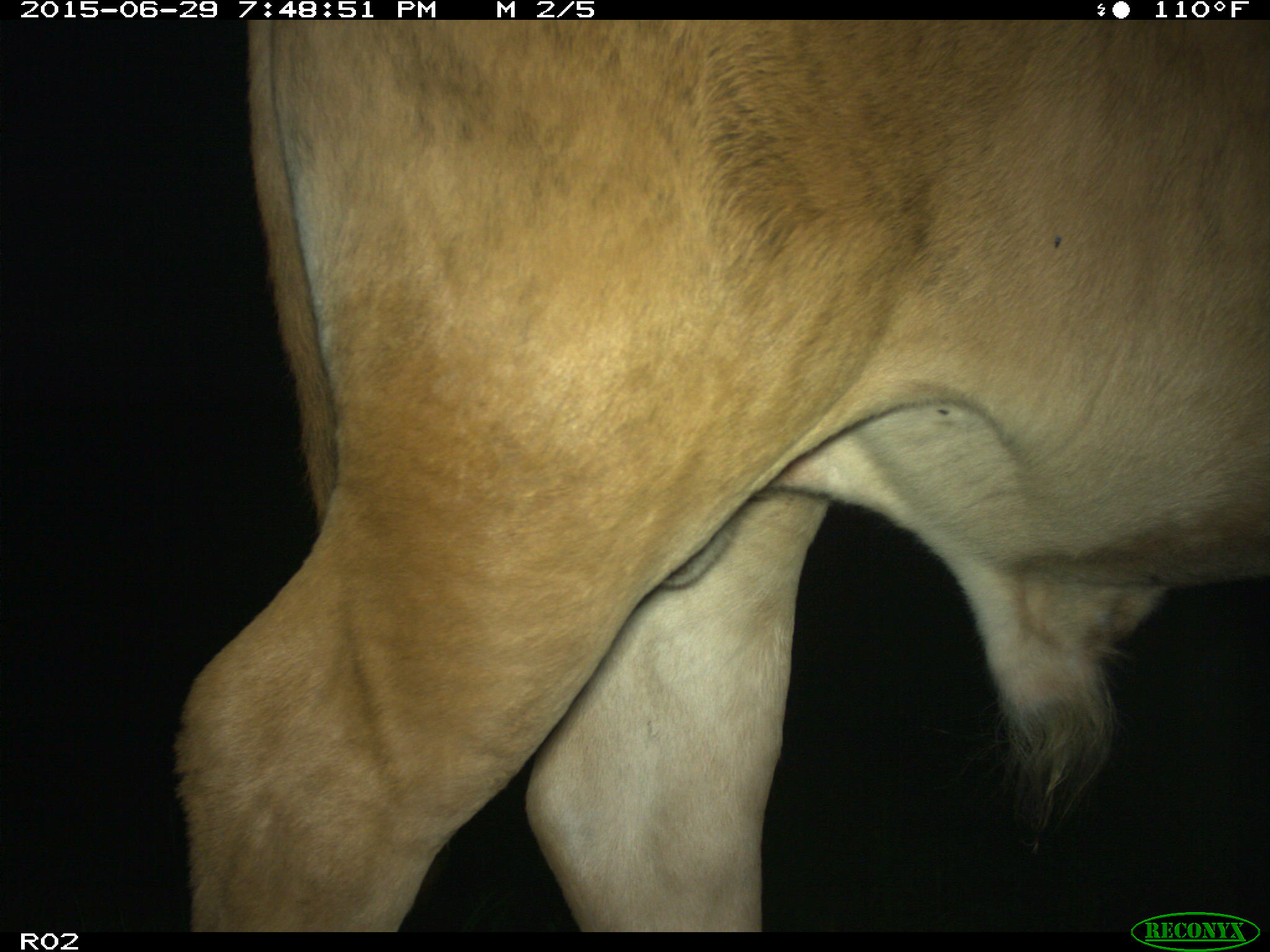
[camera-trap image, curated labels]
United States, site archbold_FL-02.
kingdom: Animalia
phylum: Chordata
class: Mammalia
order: Artiodactyla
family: Bovidae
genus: Bos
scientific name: Bos taurus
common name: domestic cow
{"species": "Bos taurus (domestic cow)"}